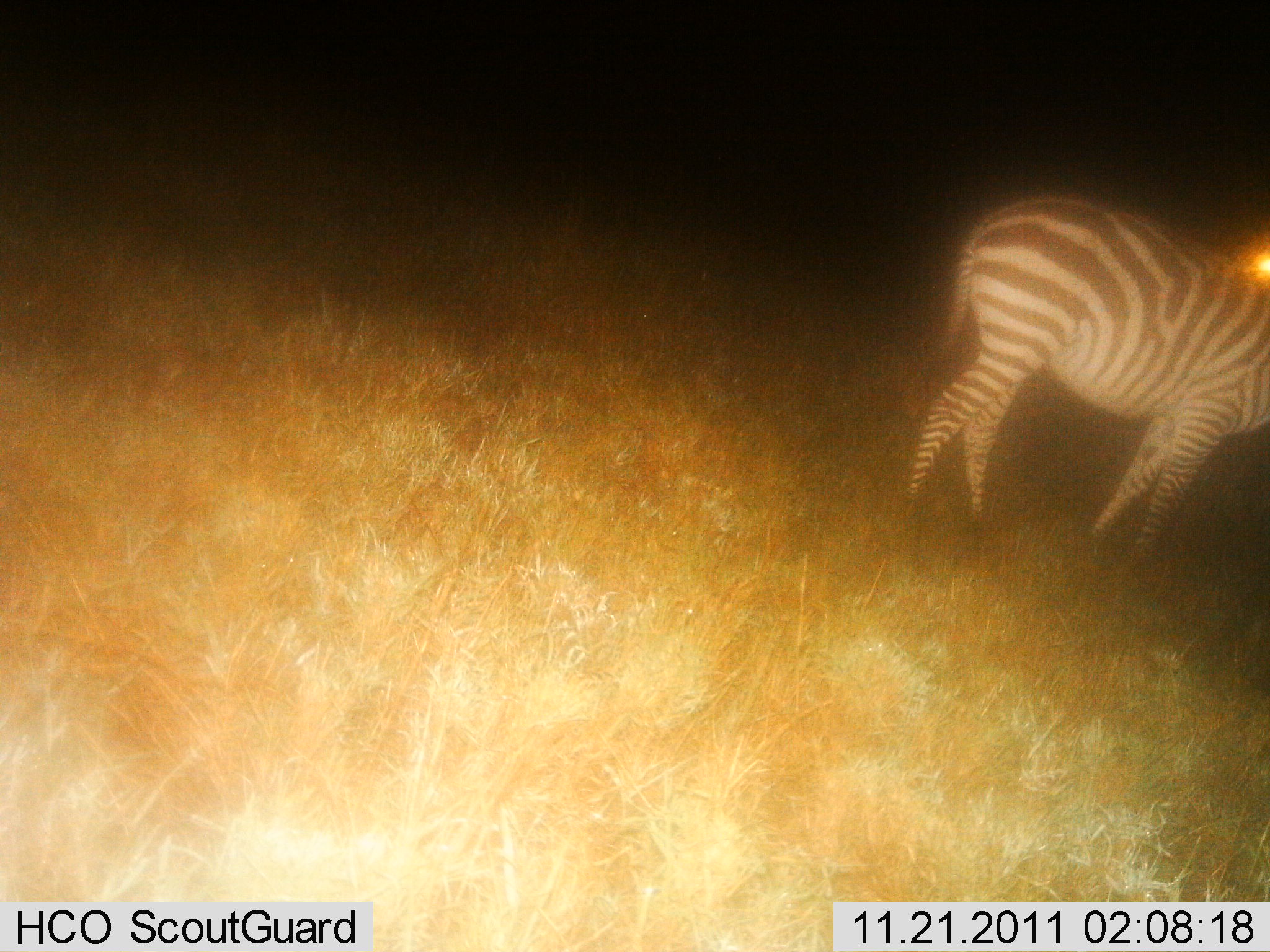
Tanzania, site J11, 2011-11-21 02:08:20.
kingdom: Animalia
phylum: Chordata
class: Mammalia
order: Perissodactyla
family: Equidae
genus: Equus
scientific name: Equus quagga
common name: plains zebra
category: zebra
Zebra (plains zebra) (Equus quagga), count 1. Behavior (volunteer vote fractions): standing 100%, resting 0%, moving 0%, interacting 0%. Young present (vote fraction): 0%. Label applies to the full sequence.